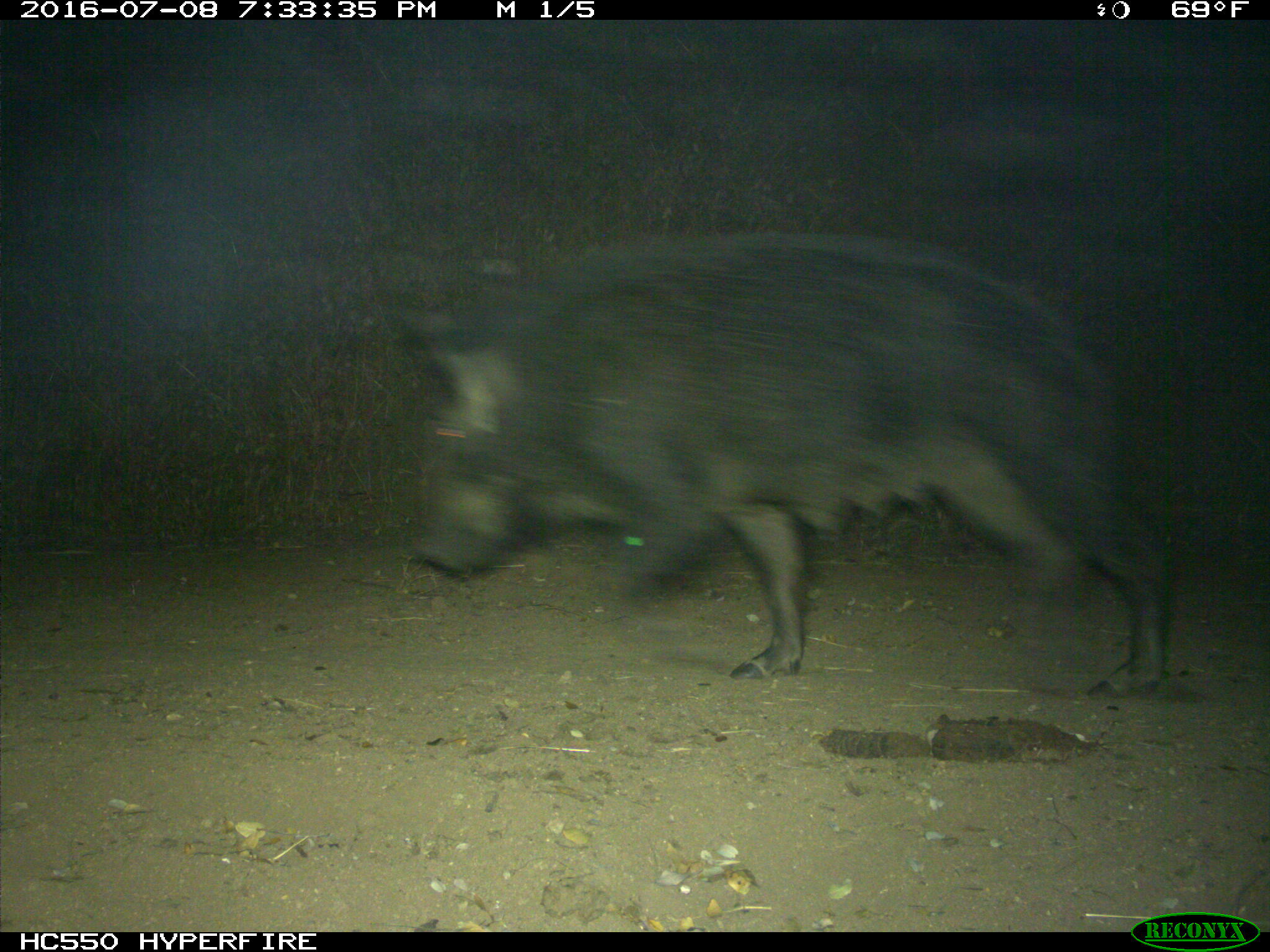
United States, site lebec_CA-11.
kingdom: Animalia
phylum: Chordata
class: Mammalia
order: Artiodactyla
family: Suidae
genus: Sus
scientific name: Sus scrofa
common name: wild boar